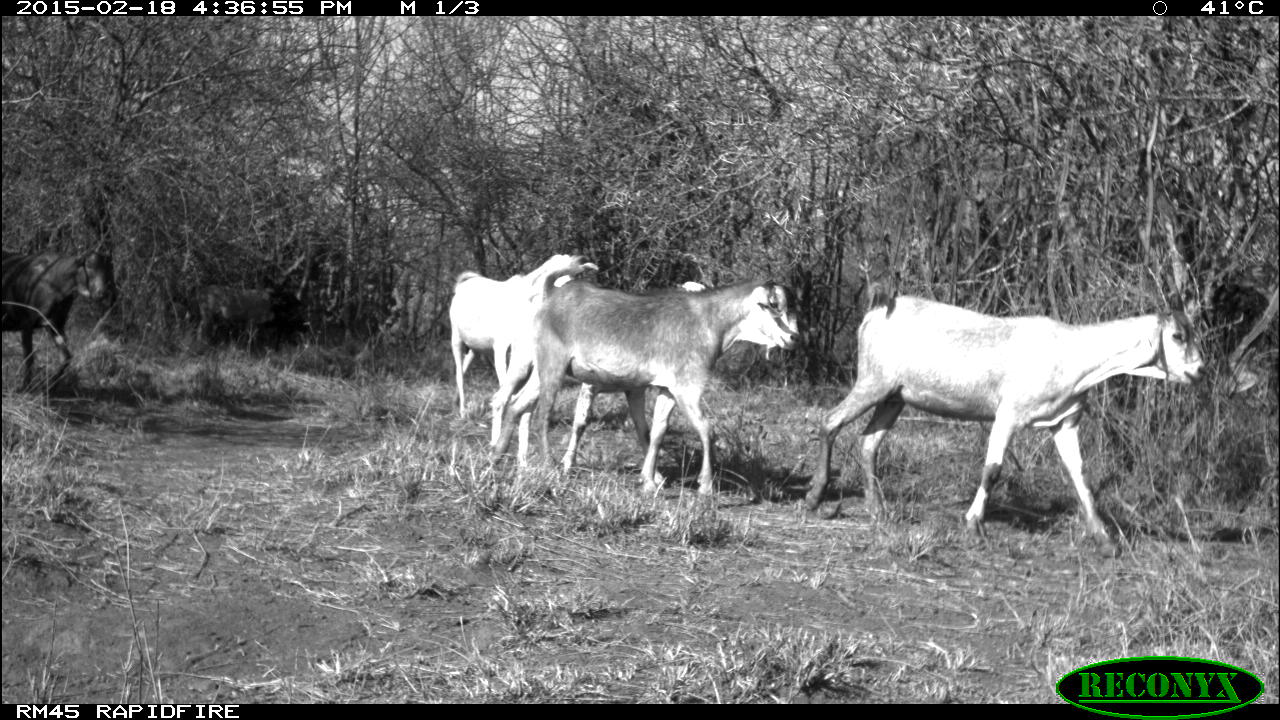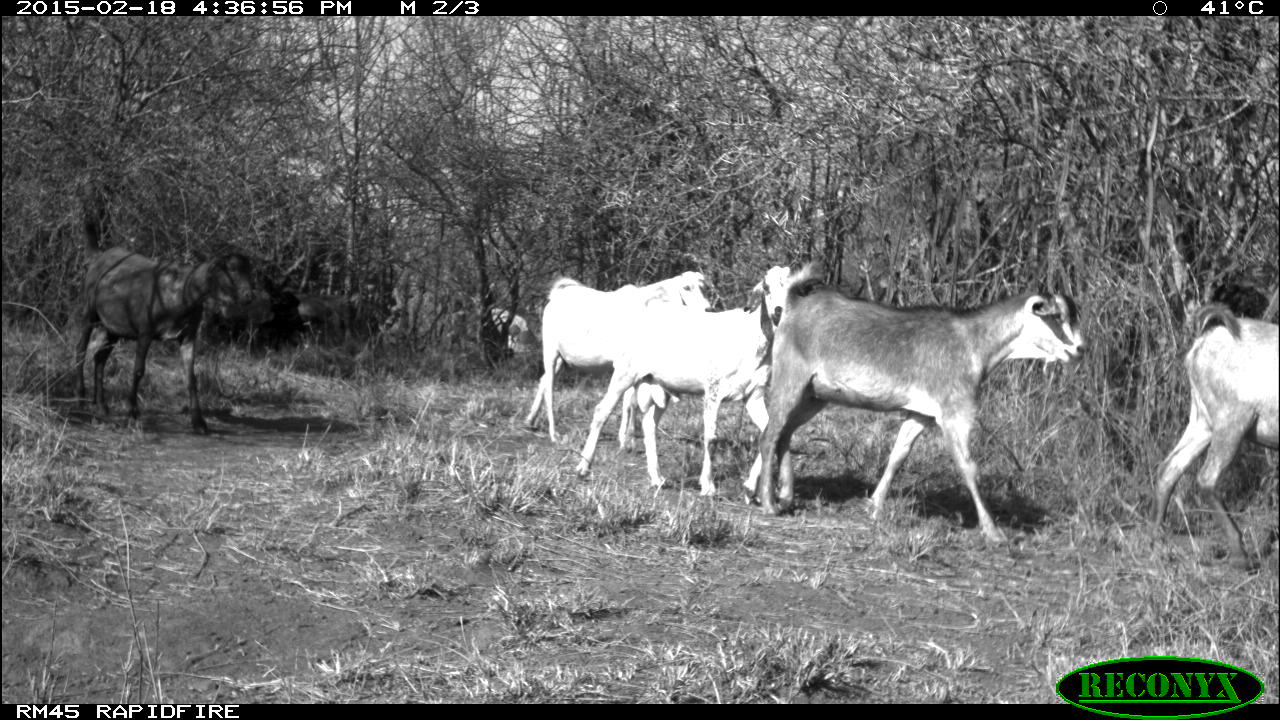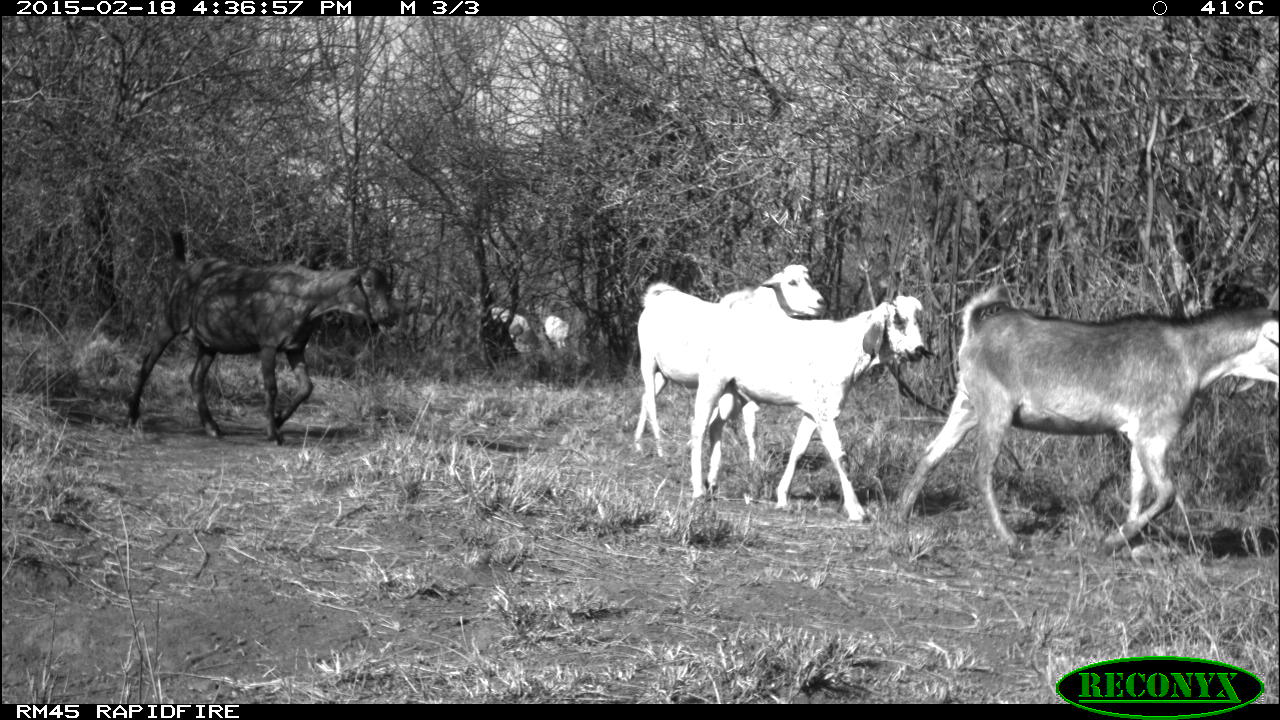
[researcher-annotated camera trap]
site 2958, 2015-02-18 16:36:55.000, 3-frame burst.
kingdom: Animalia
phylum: Chordata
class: Mammalia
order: Artiodactyla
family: Bovidae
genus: Capra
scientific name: Capra aegagrus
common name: wild goat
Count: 9.